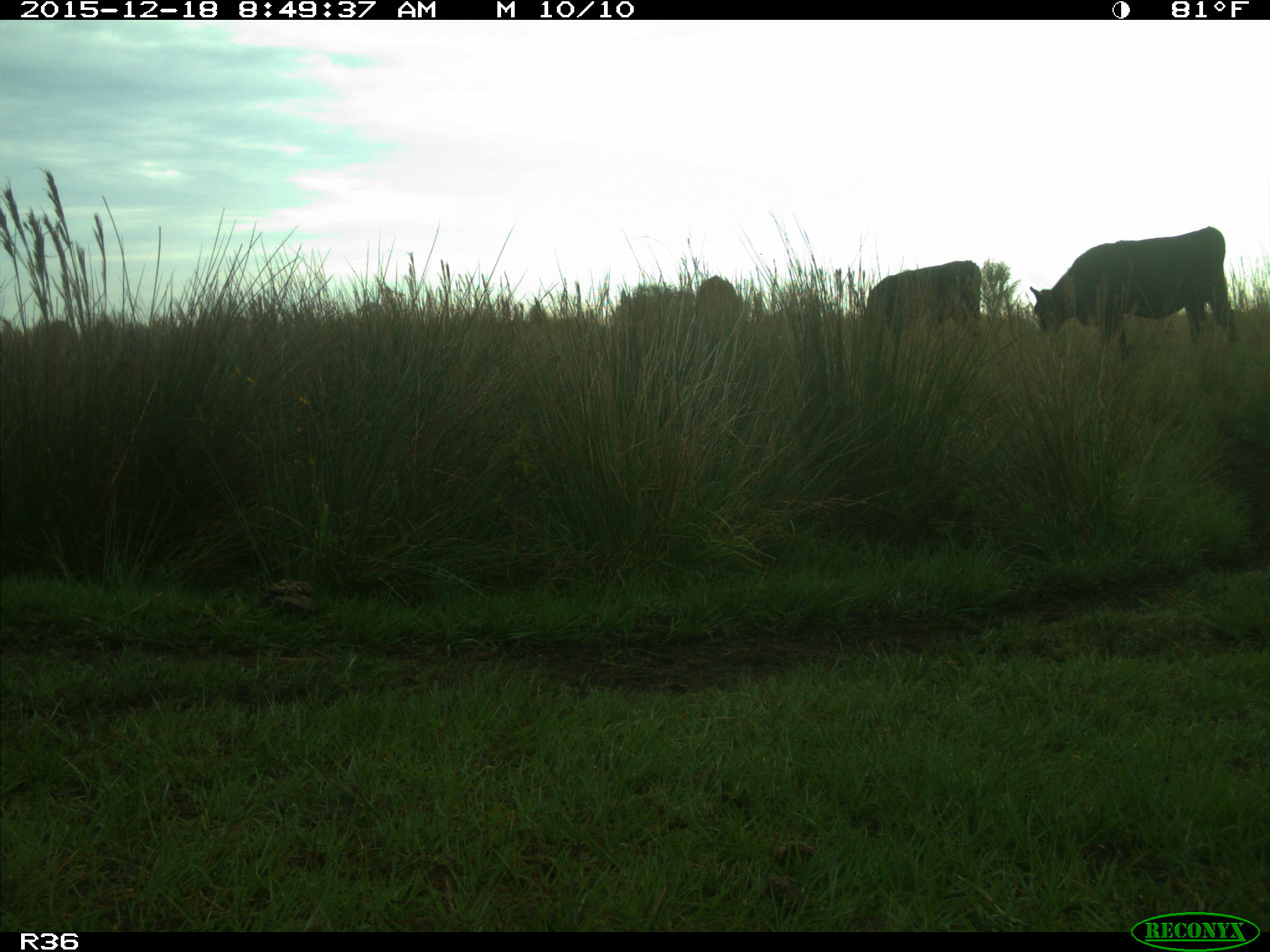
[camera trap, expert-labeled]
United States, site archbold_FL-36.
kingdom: Animalia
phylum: Chordata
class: Mammalia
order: Artiodactyla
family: Bovidae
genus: Bos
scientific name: Bos taurus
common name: domestic cow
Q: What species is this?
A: Bos taurus (domestic cow).